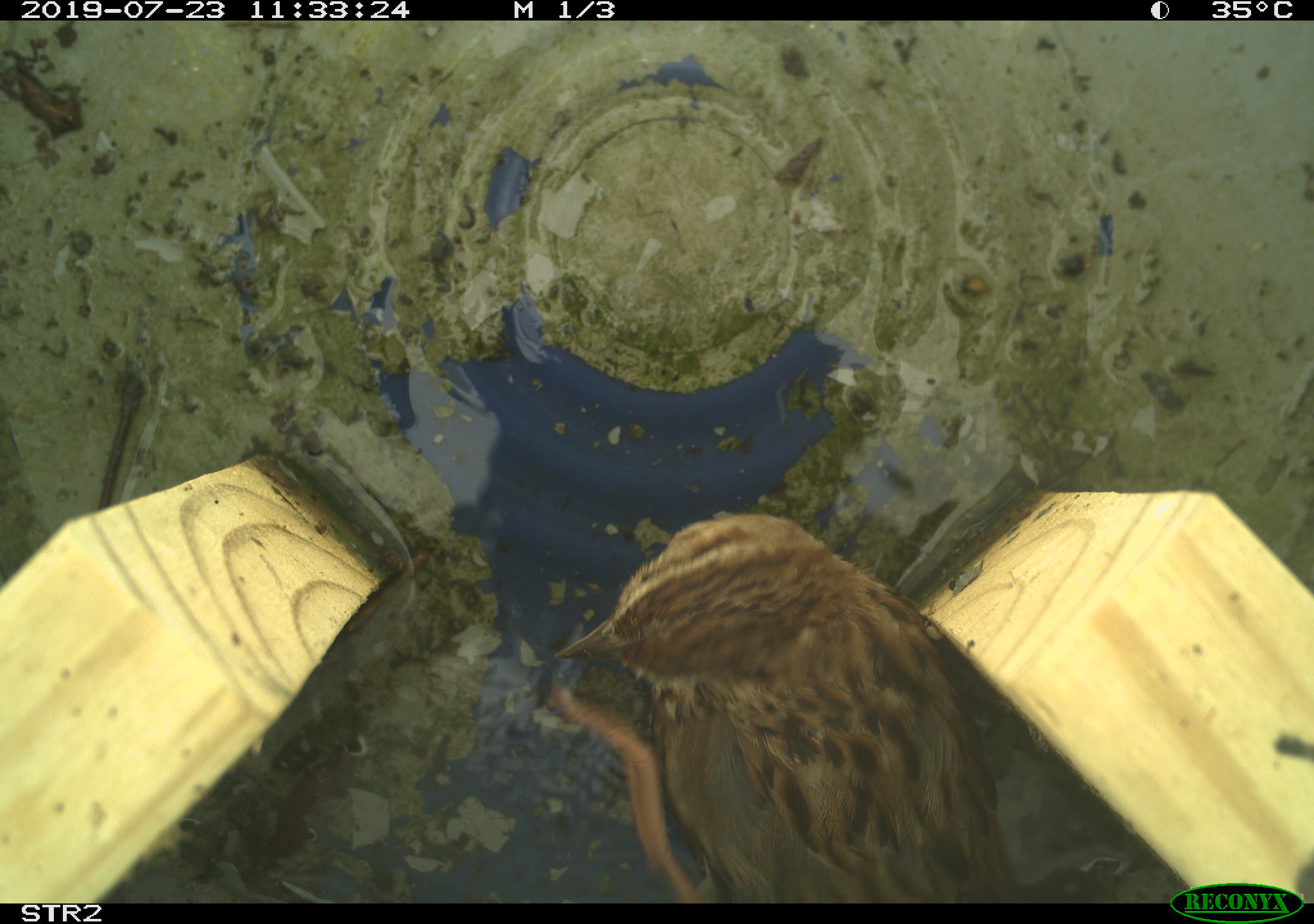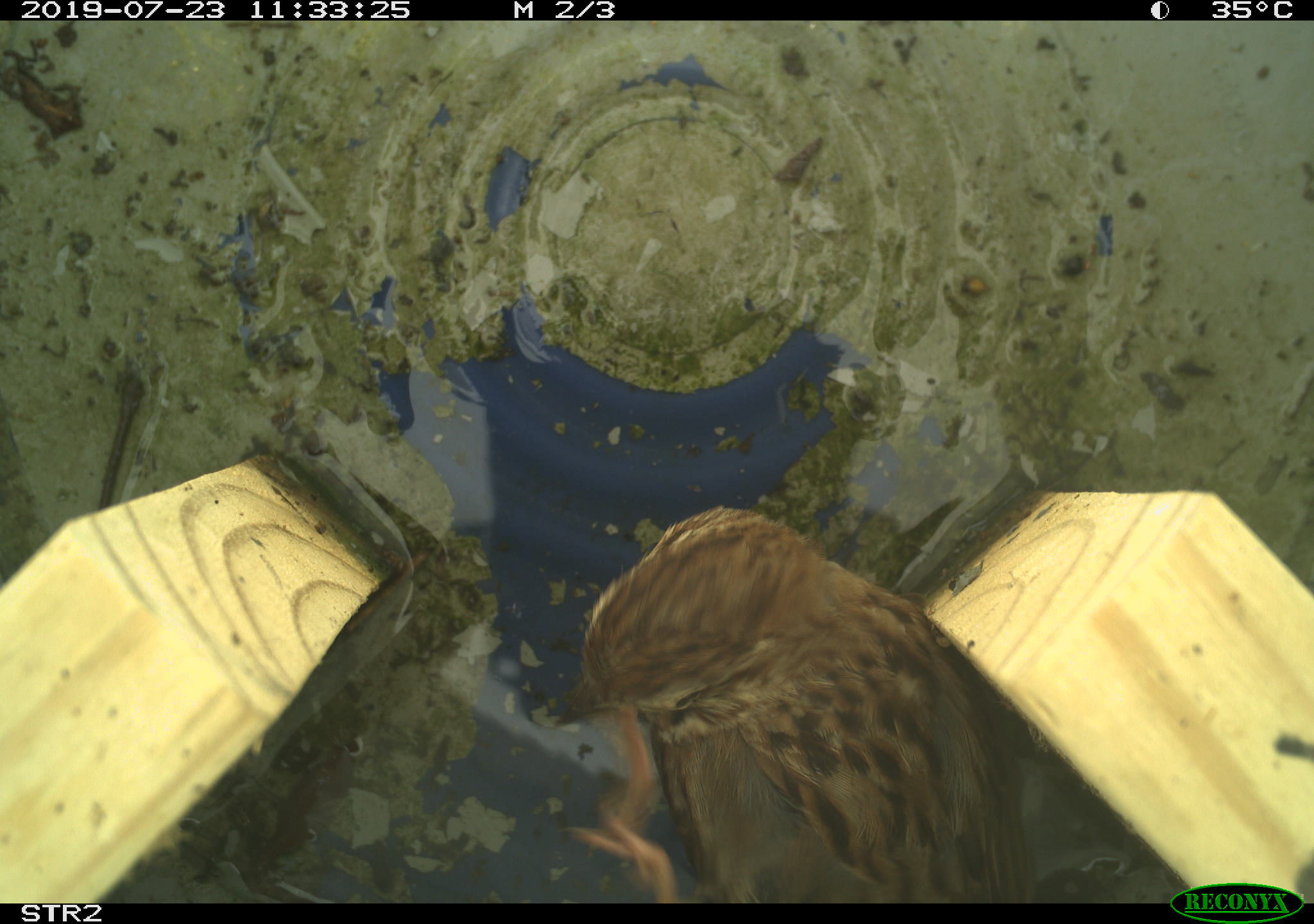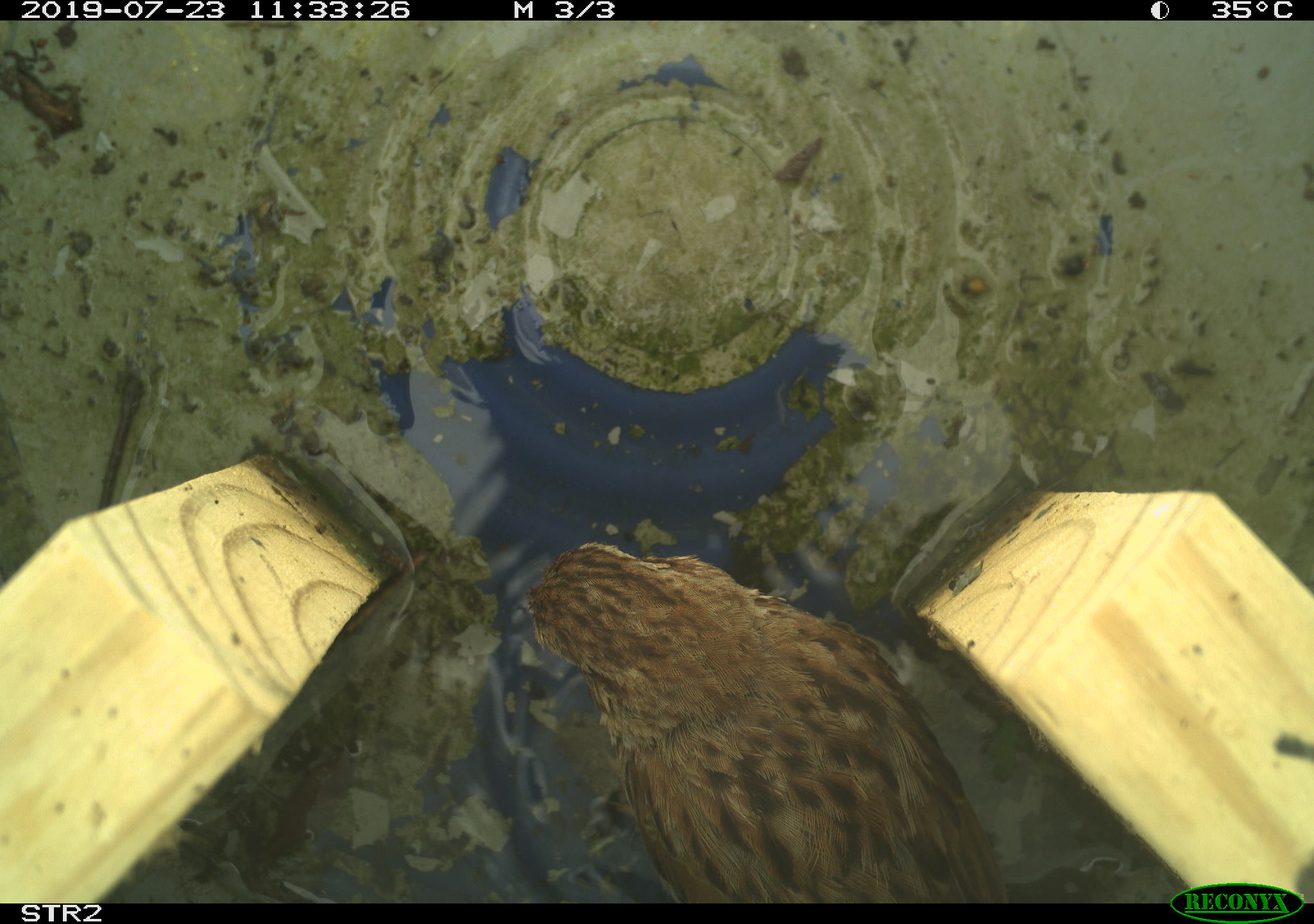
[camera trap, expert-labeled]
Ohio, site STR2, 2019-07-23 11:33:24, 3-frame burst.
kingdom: Animalia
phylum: Chordata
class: Aves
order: Passeriformes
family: Passerellidae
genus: Melospiza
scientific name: Melospiza melodia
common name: song sparrow